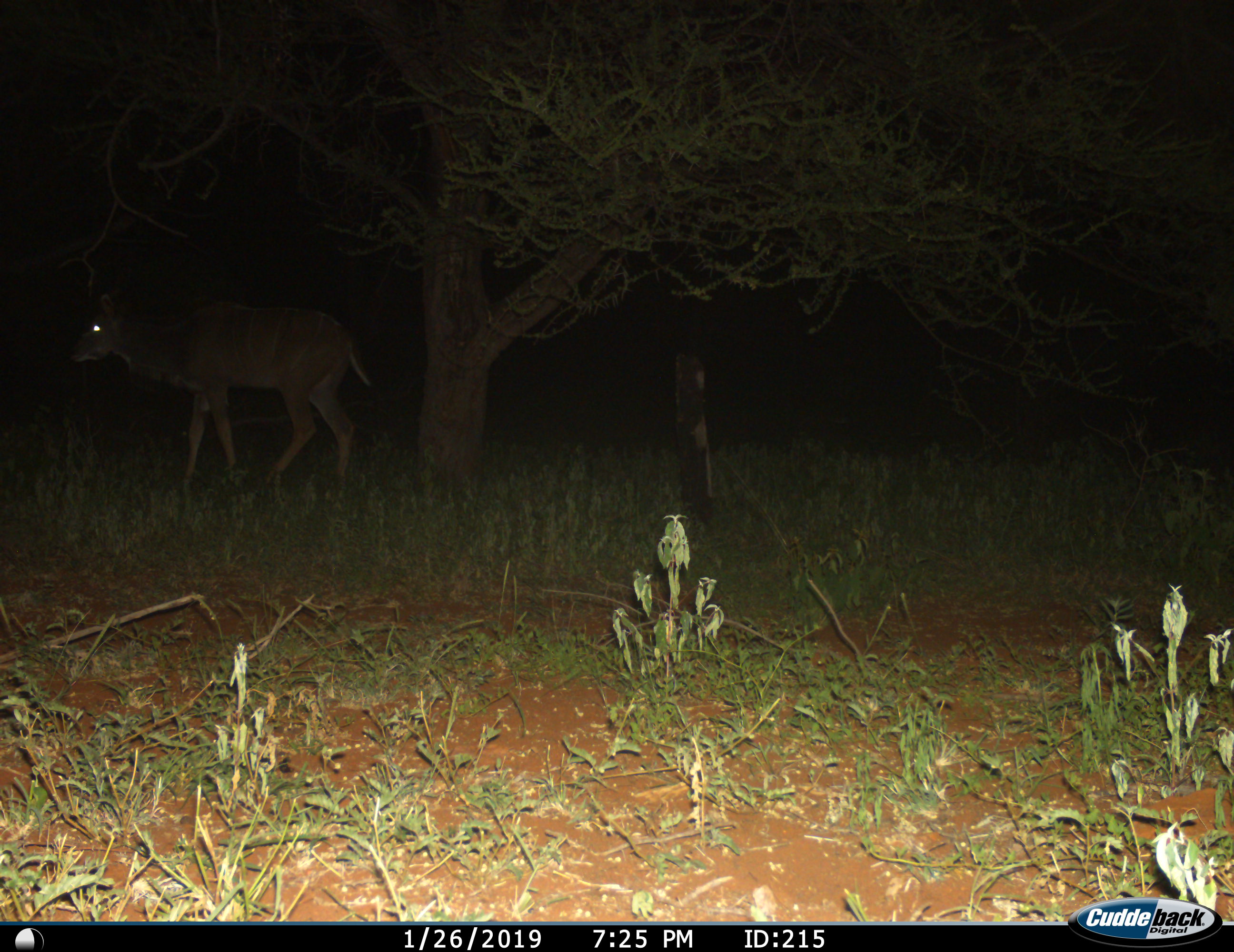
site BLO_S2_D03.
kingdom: Animalia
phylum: Chordata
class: Mammalia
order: Artiodactyla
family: Bovidae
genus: Tragelaphus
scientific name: Tragelaphus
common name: kudu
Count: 1.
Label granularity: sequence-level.